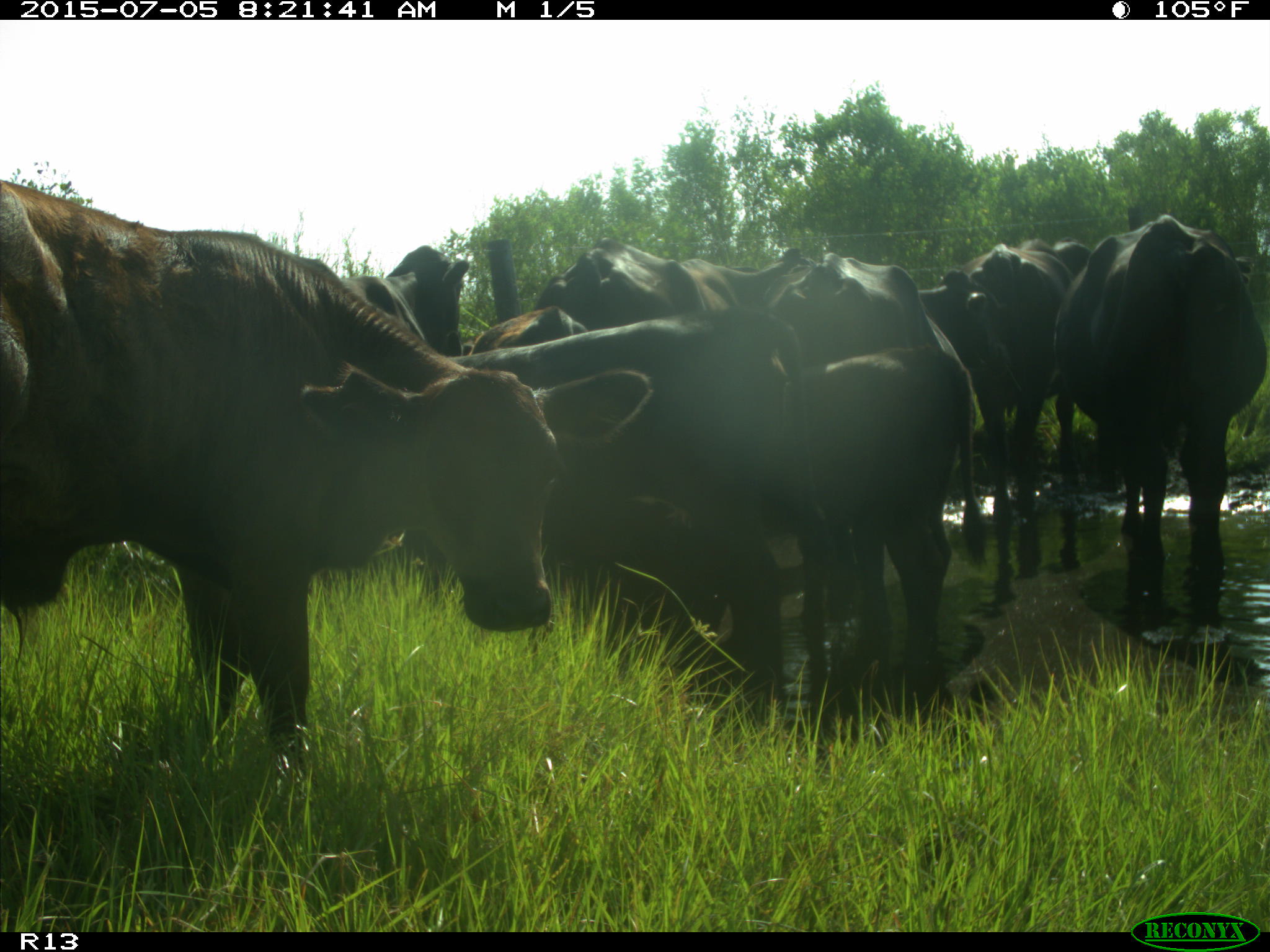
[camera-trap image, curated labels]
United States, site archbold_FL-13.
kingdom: Animalia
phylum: Chordata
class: Mammalia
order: Artiodactyla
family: Bovidae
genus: Bos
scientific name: Bos taurus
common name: domestic cow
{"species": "Bos taurus (domestic cow)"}